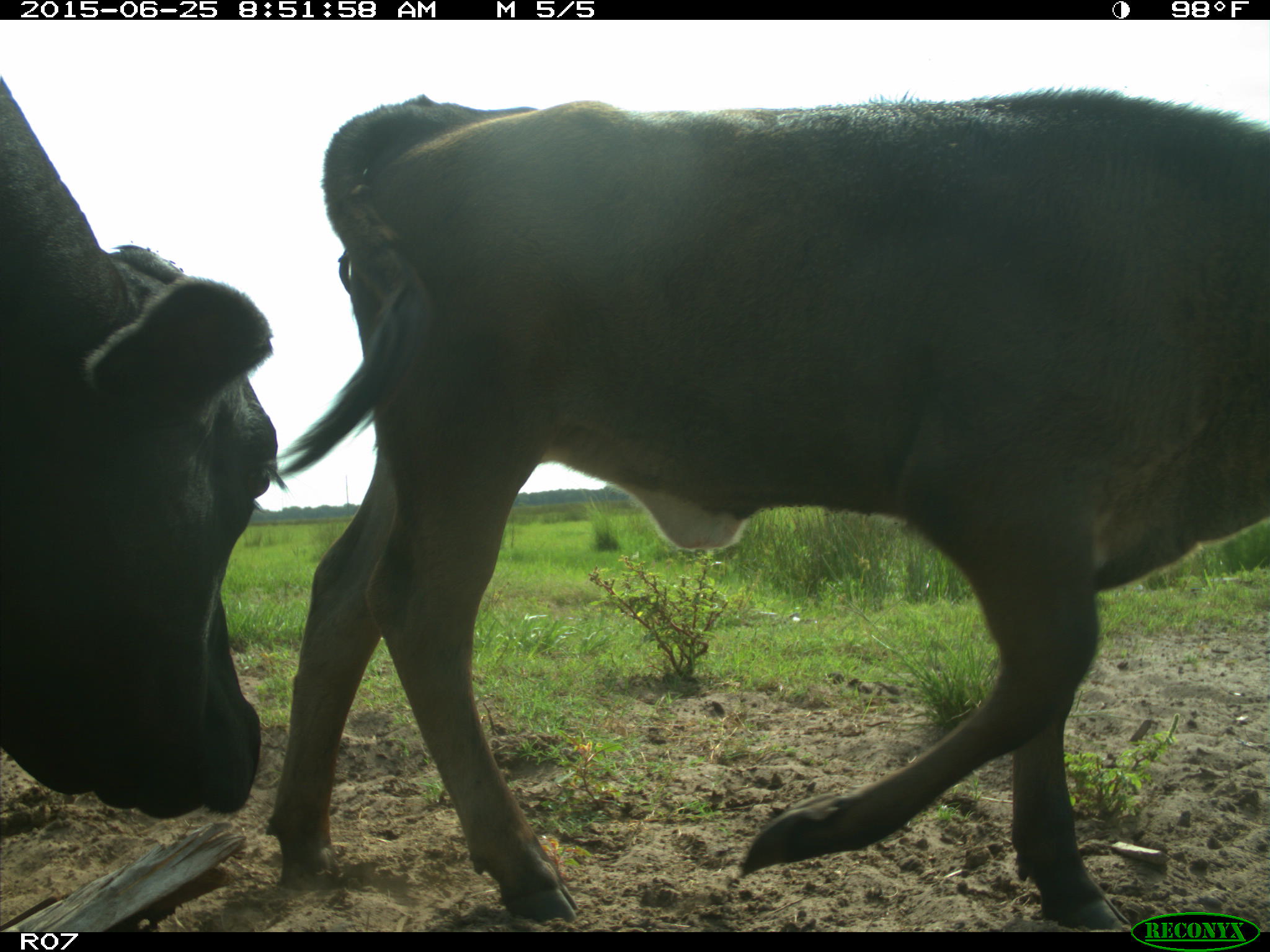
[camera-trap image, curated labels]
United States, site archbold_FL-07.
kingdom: Animalia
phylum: Chordata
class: Mammalia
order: Artiodactyla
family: Bovidae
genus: Bos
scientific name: Bos taurus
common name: domestic cow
Bos taurus (domestic cow).